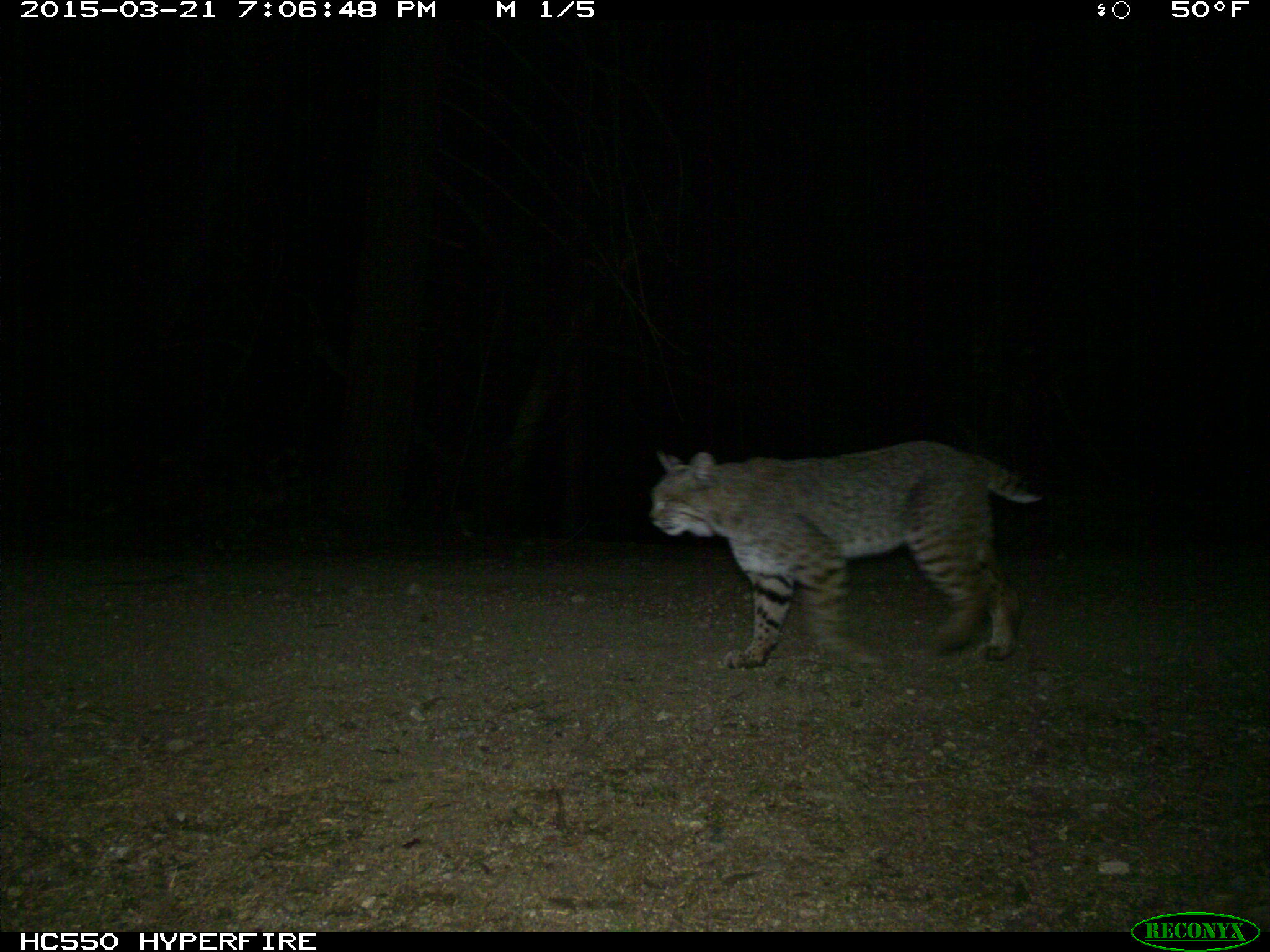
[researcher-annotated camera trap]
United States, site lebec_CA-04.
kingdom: Animalia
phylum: Chordata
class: Mammalia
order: Carnivora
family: Felidae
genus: Lynx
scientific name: Lynx rufus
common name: bobcat